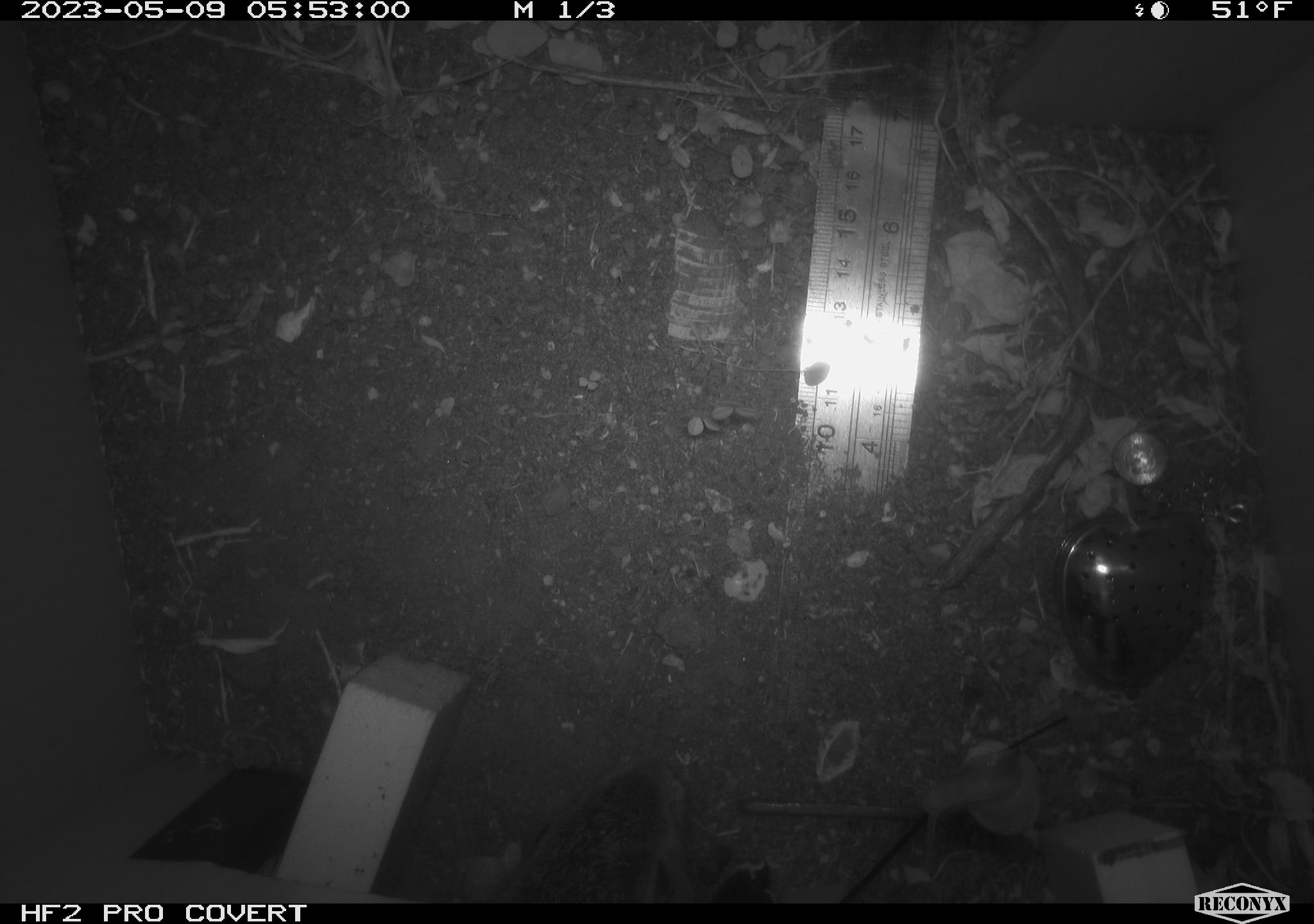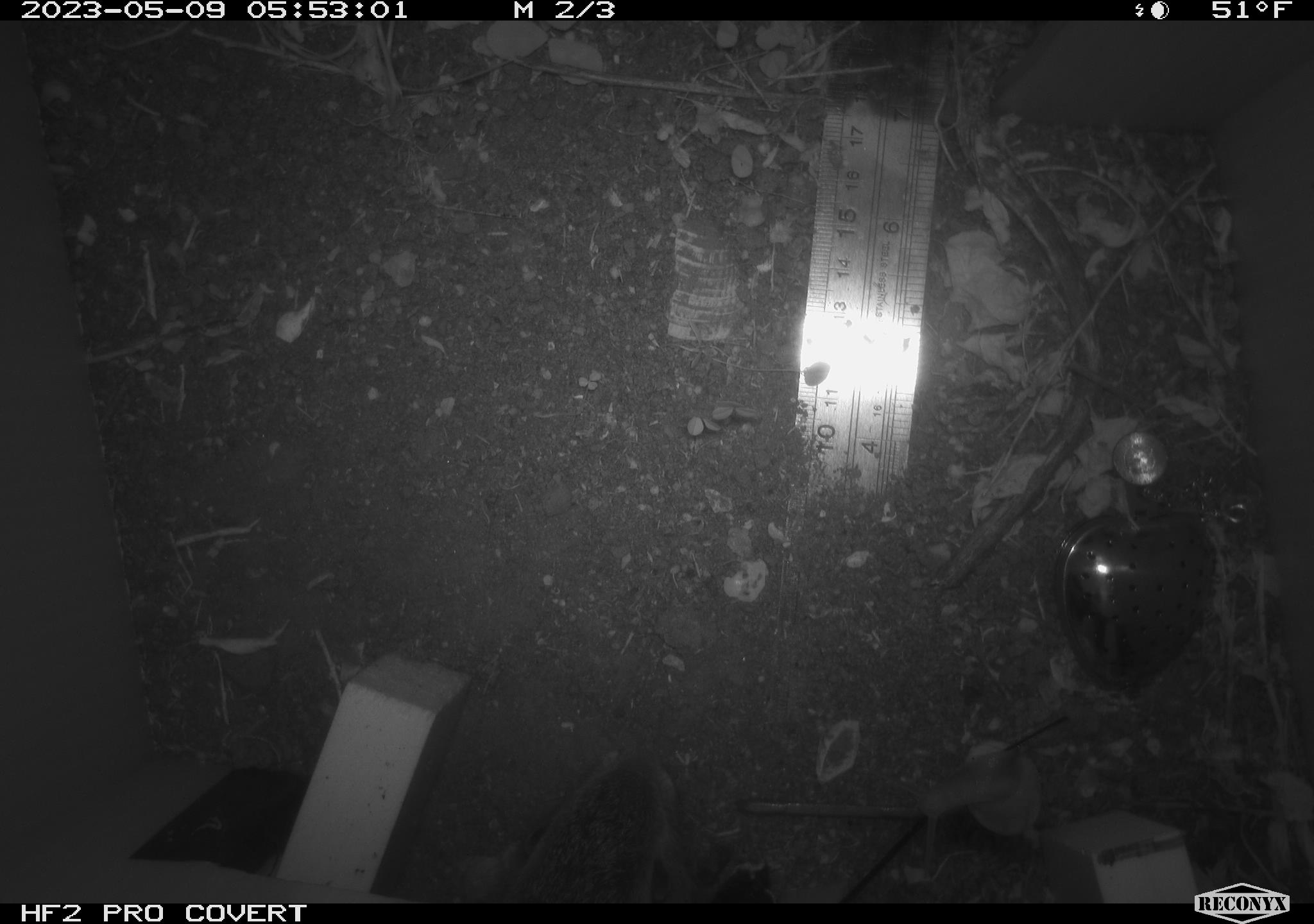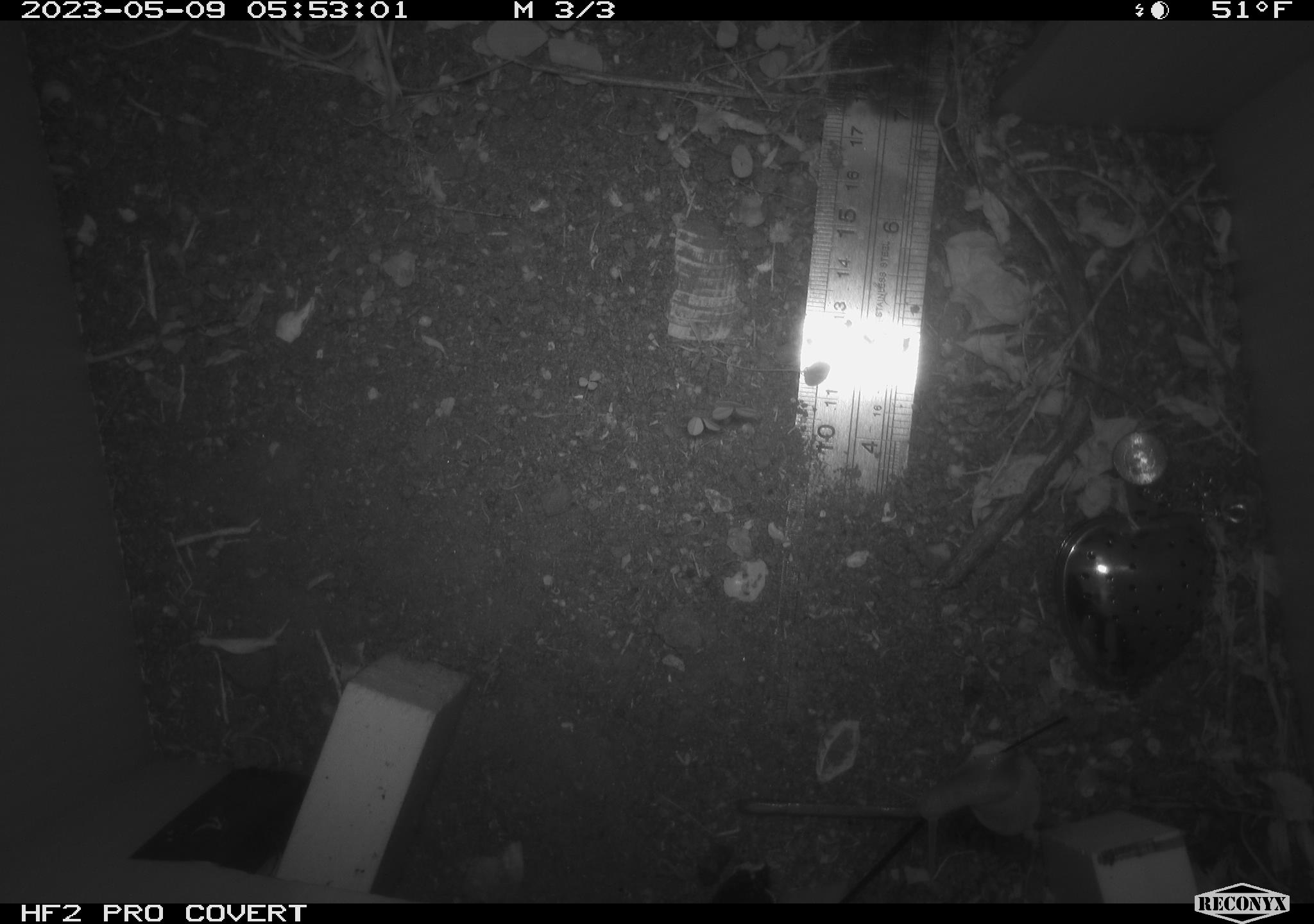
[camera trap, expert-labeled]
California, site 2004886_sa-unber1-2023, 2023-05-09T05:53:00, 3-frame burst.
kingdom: Animalia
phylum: Chordata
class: Mammalia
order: Lagomorpha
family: Leporidae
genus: Sylvilagus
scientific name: Sylvilagus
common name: cottontail rabbits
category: sylvilagus species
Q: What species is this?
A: Sylvilagus species (cottontail rabbits) (Sylvilagus).